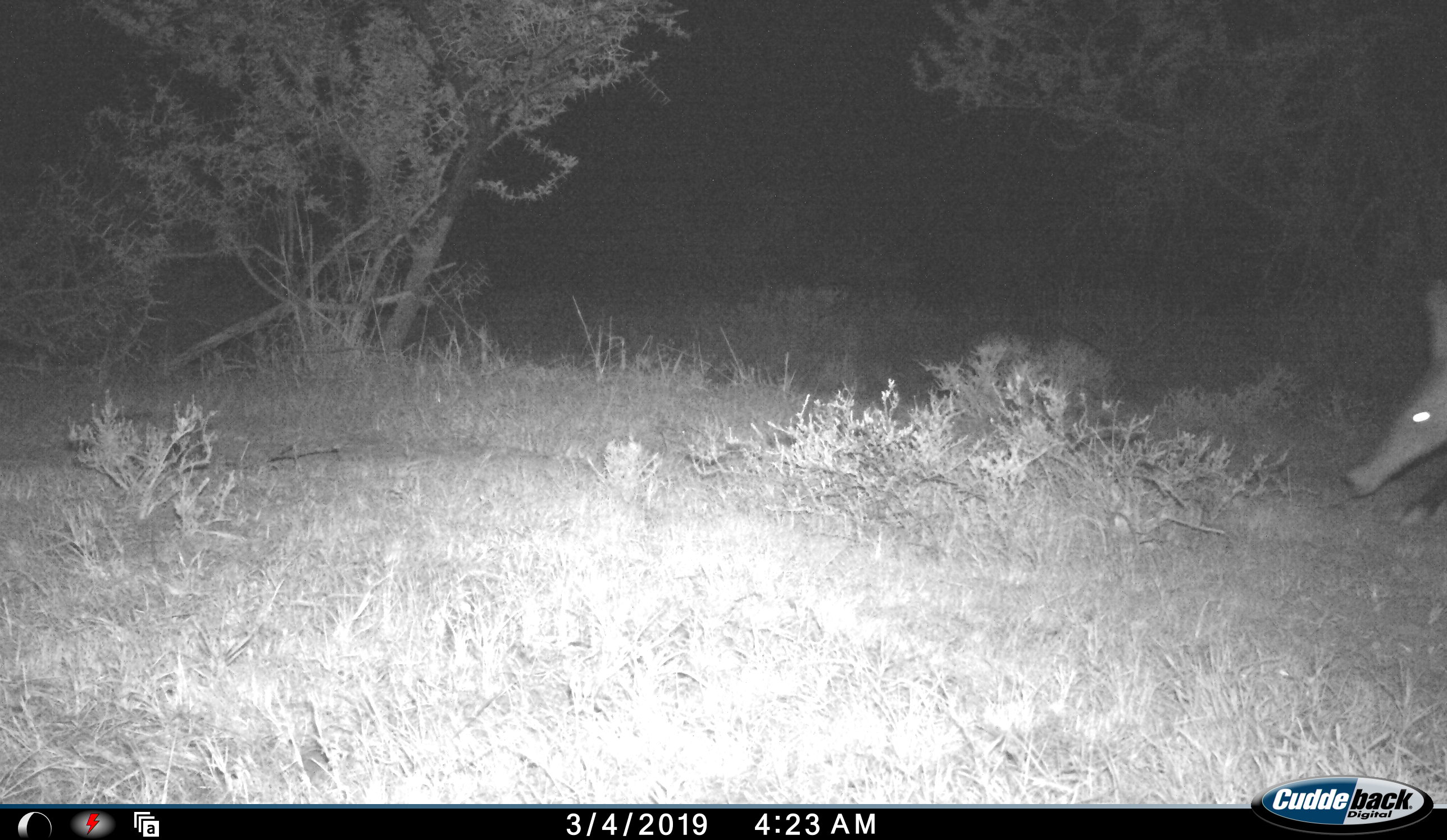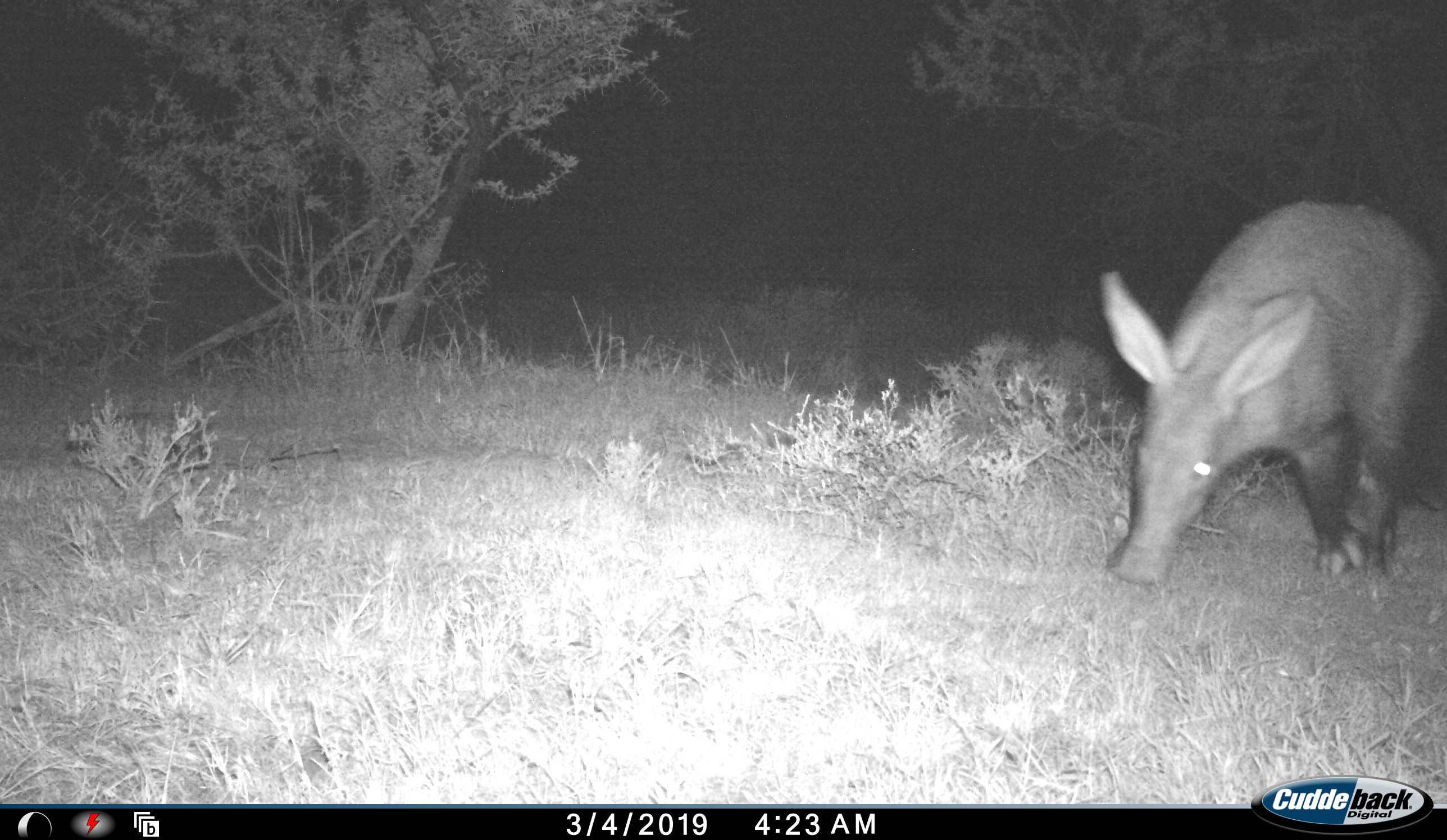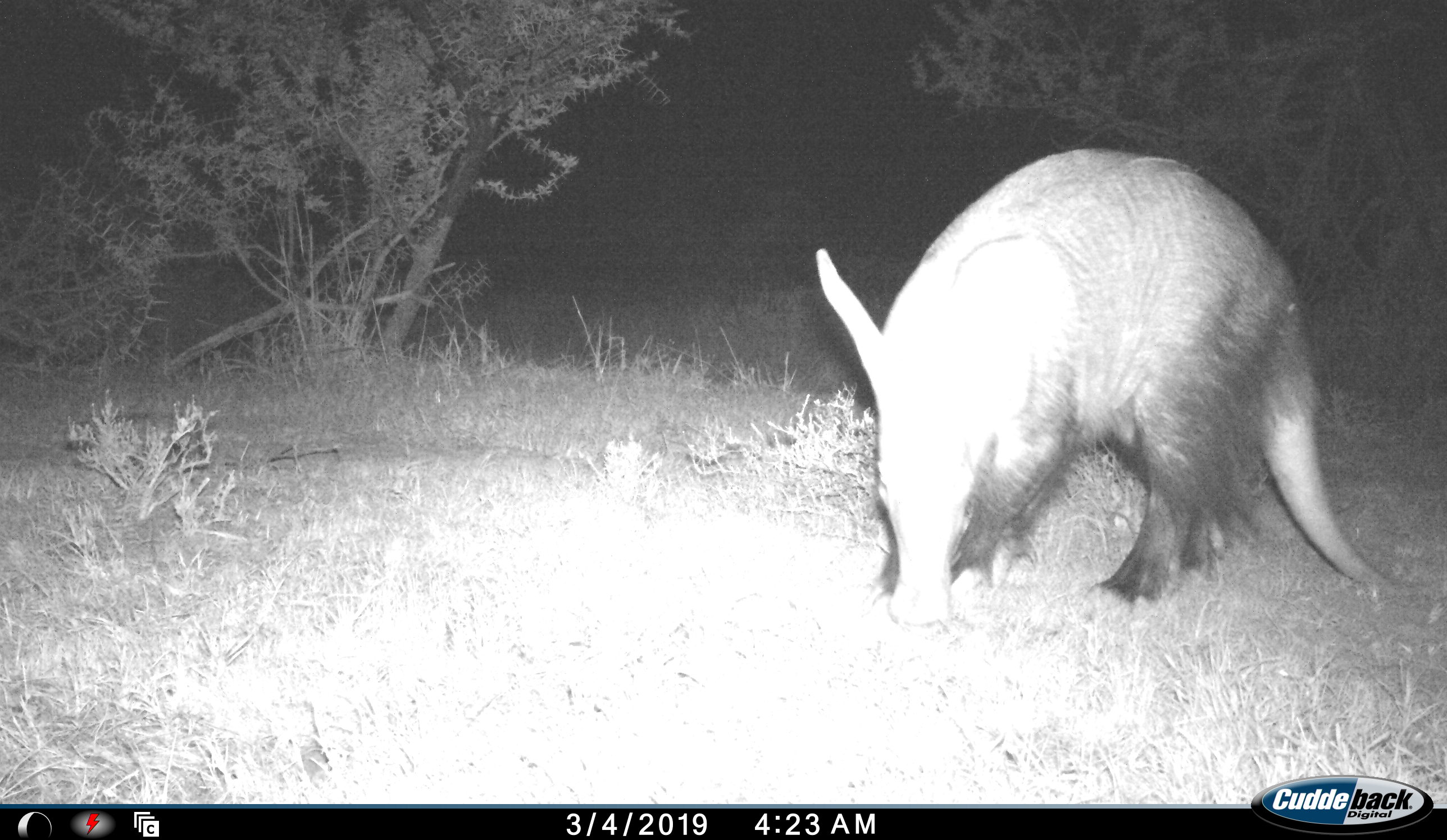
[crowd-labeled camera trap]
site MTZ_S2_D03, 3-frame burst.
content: unidentified animal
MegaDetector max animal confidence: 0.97